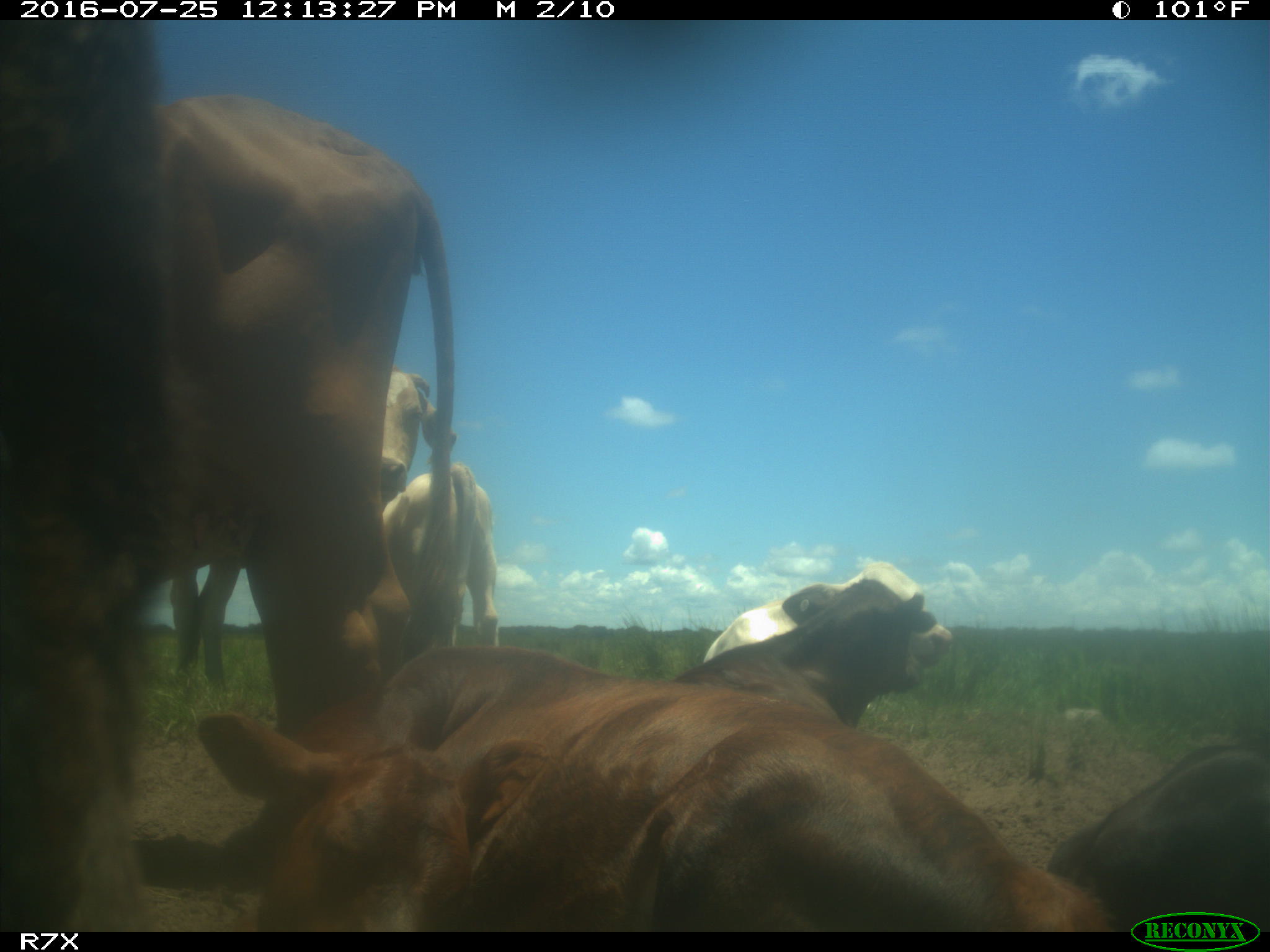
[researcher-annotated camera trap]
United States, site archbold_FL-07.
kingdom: Animalia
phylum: Chordata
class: Mammalia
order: Artiodactyla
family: Bovidae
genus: Bos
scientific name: Bos taurus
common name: domestic cow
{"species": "Bos taurus (domestic cow)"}